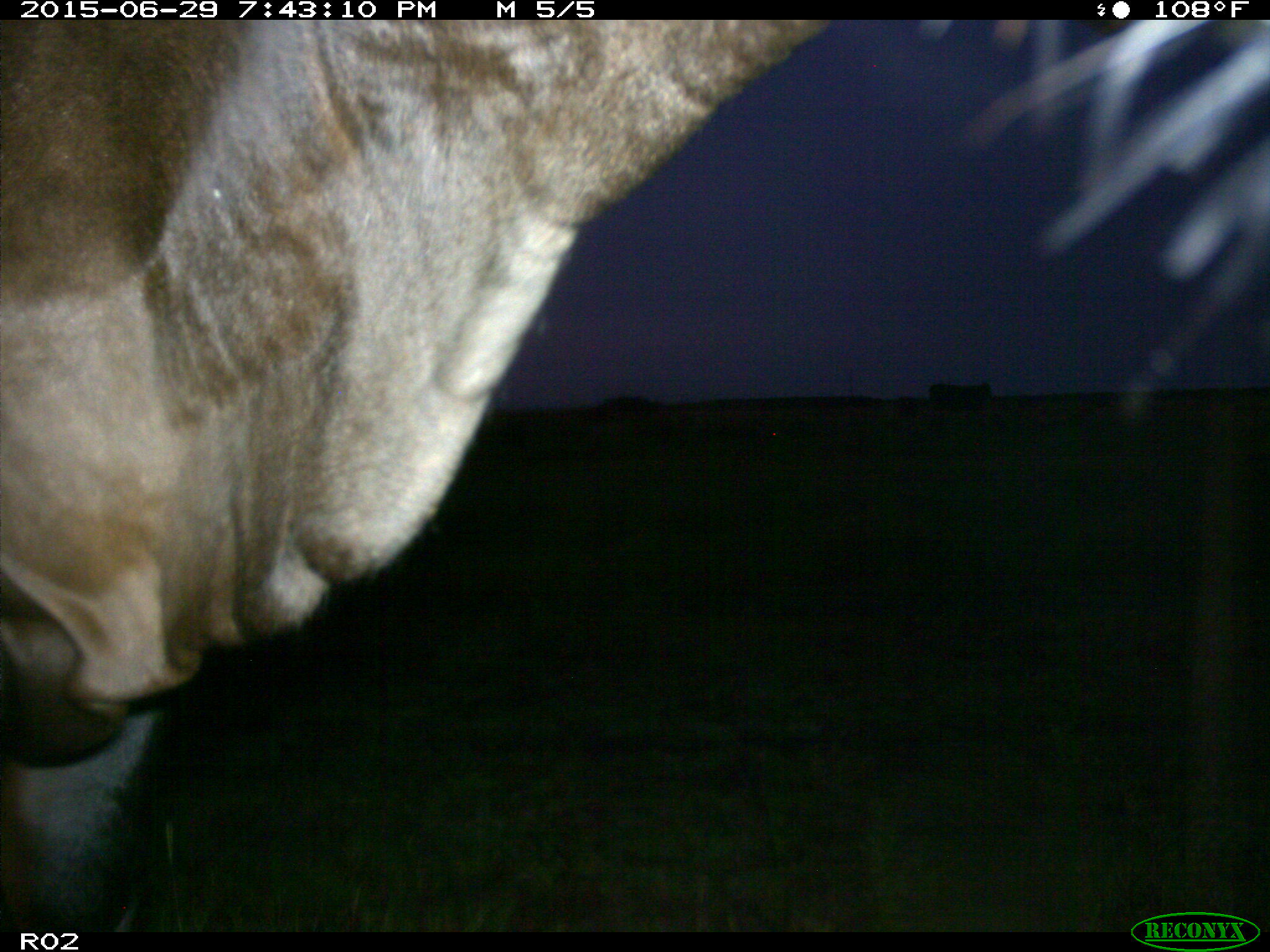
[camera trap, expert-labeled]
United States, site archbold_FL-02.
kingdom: Animalia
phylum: Chordata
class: Mammalia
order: Artiodactyla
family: Bovidae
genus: Bos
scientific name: Bos taurus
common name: domestic cow